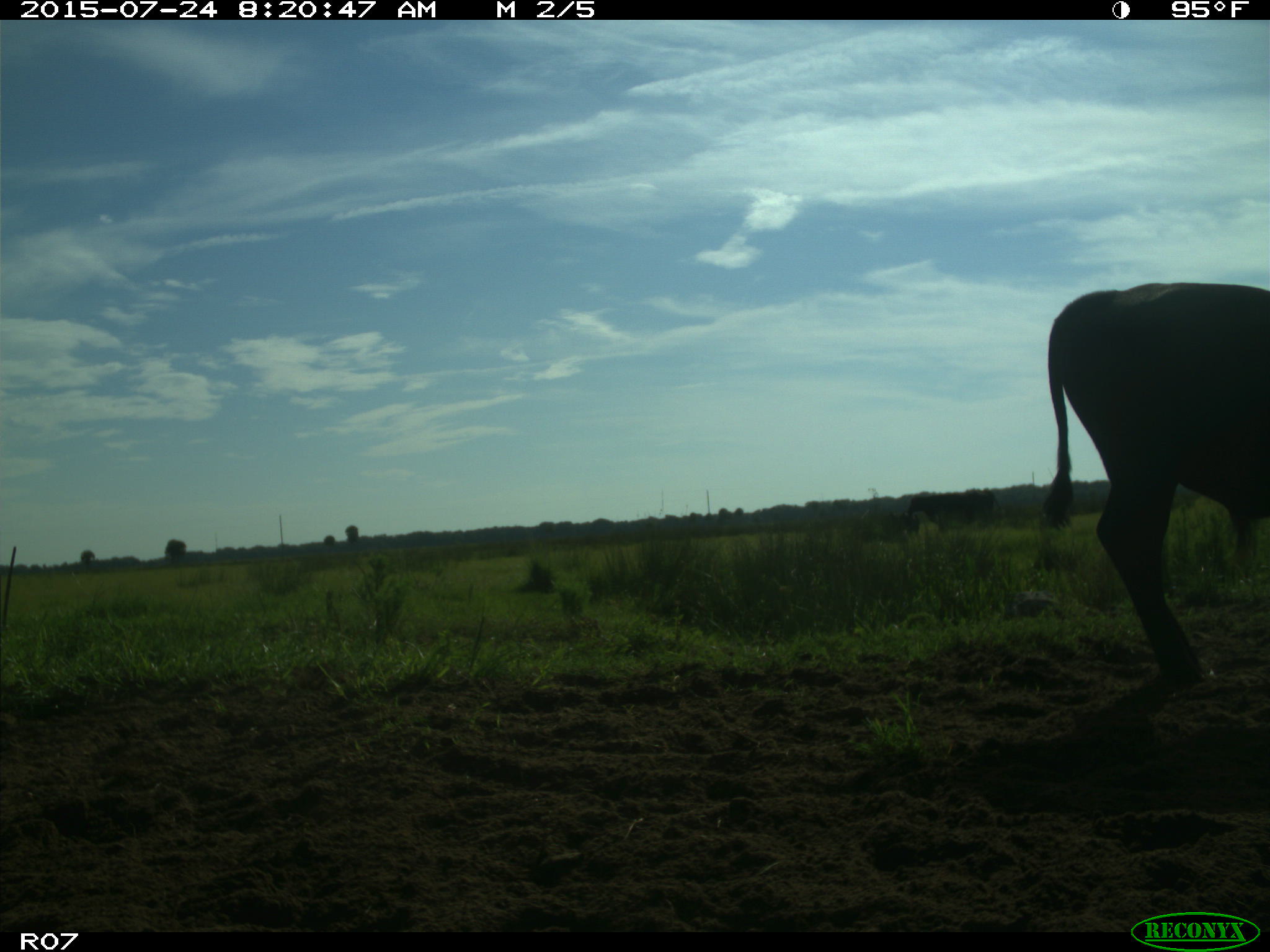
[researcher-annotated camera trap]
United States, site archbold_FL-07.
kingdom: Animalia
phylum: Chordata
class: Mammalia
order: Artiodactyla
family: Bovidae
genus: Bos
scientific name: Bos taurus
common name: domestic cow